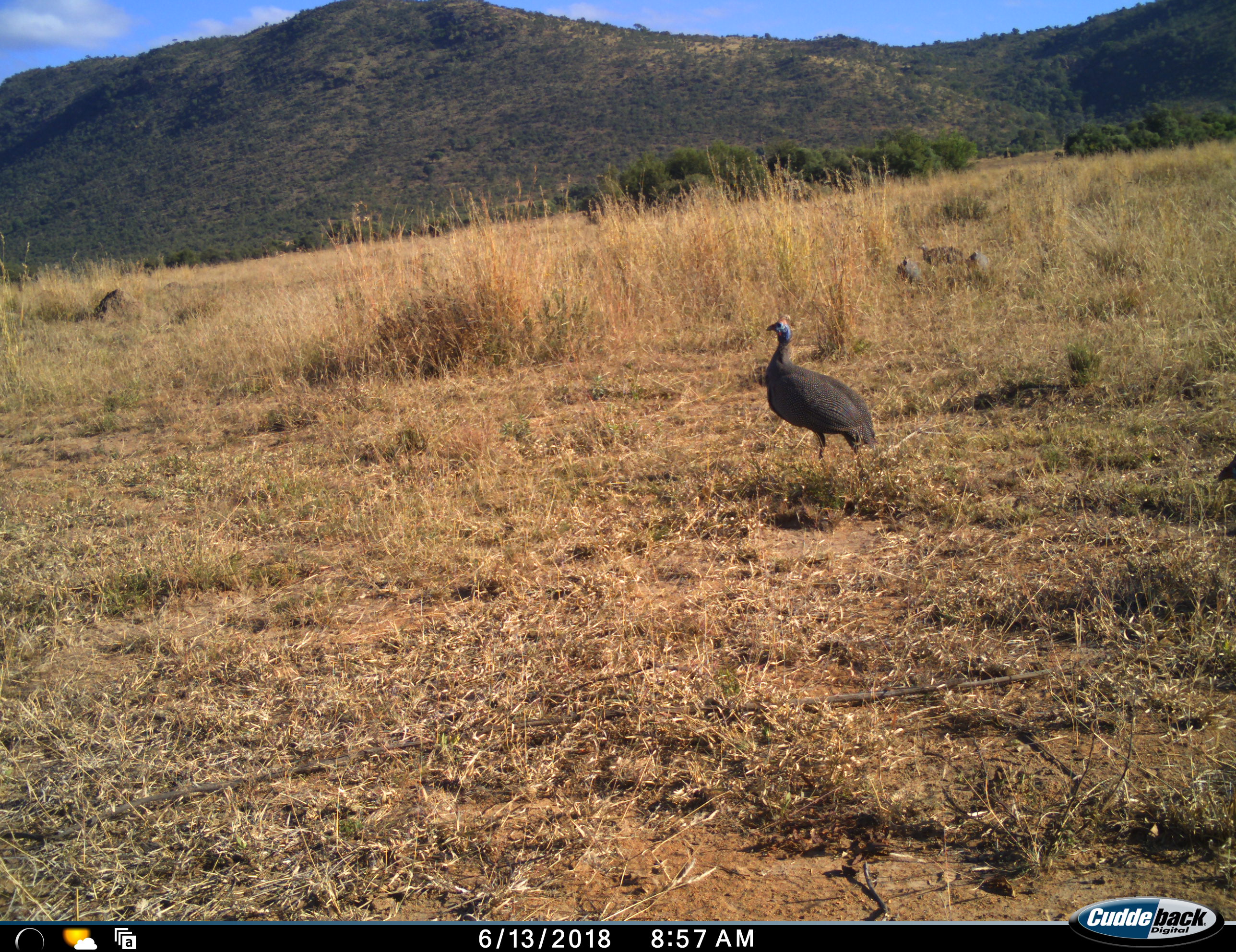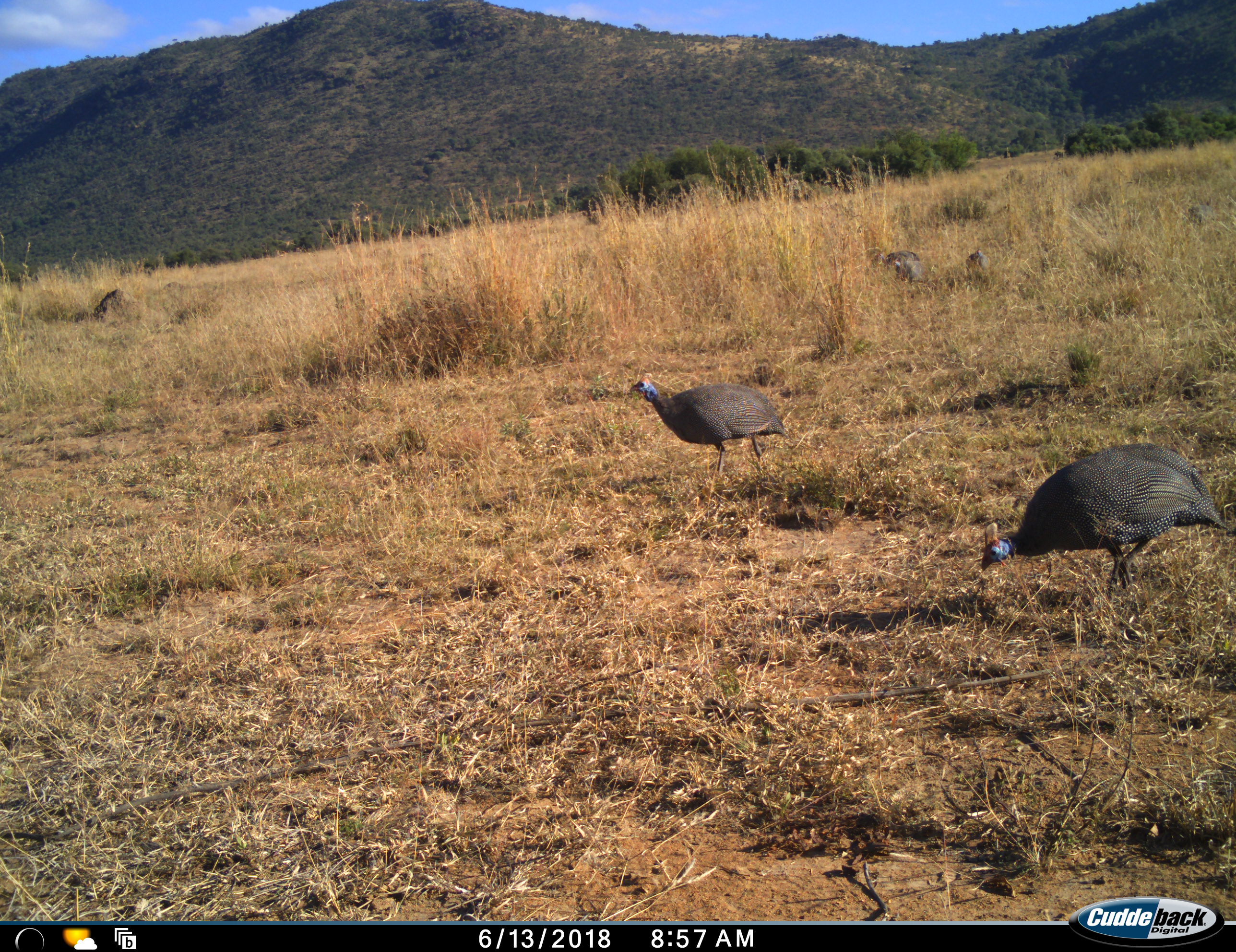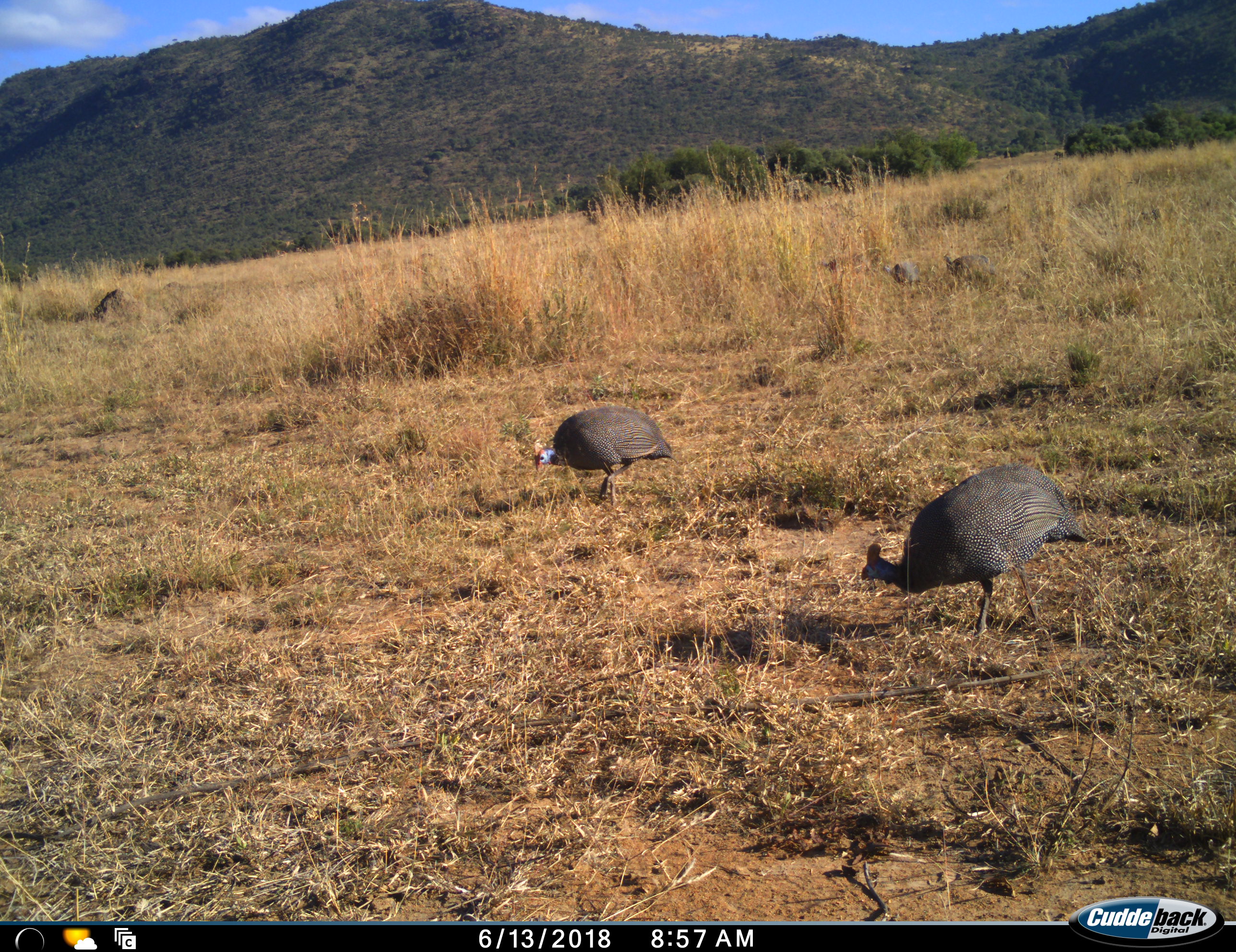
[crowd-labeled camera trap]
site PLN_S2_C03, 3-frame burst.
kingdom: Animalia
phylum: Chordata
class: Aves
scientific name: Aves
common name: bird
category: birdother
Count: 6.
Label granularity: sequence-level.